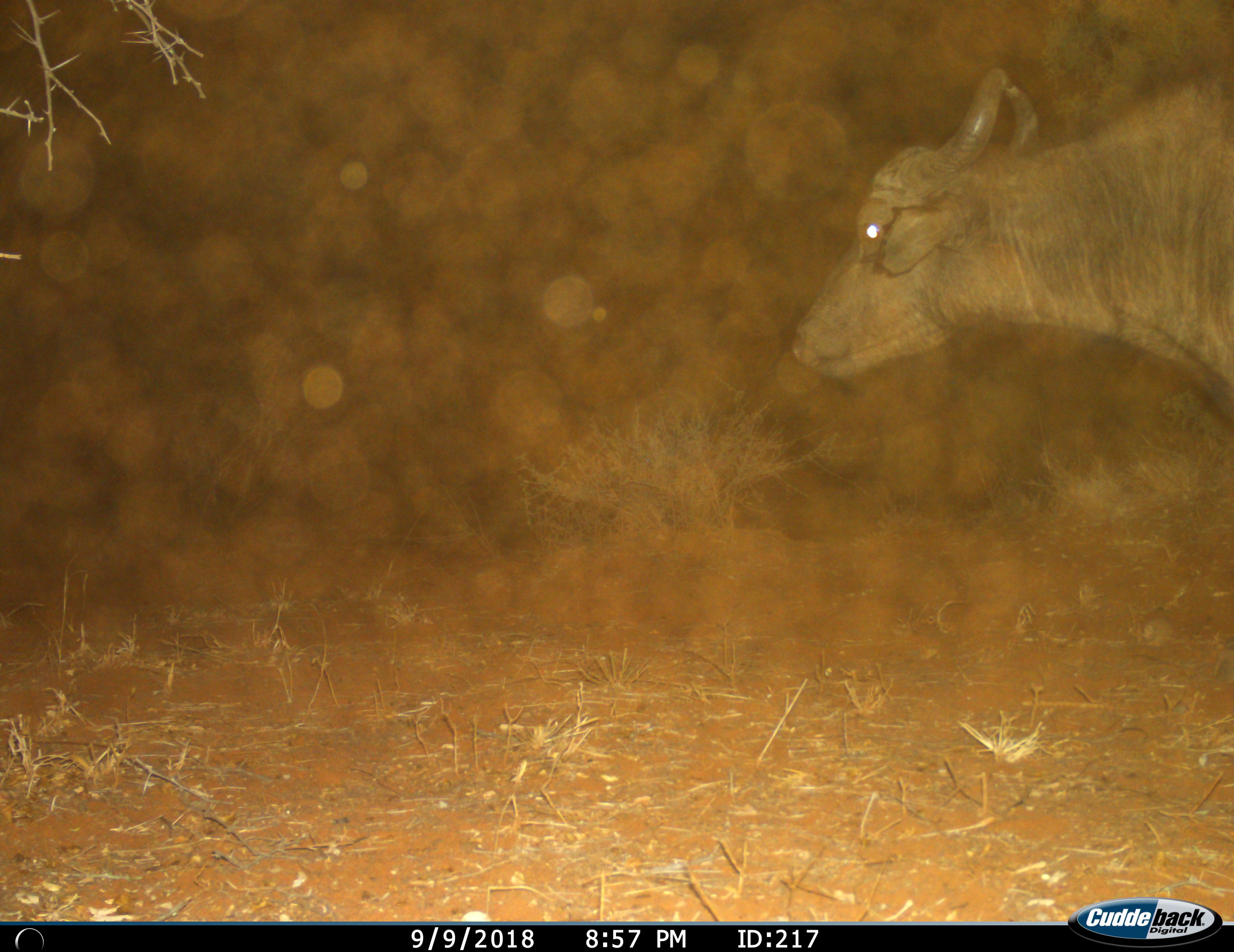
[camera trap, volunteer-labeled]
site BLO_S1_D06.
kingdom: Animalia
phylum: Chordata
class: Mammalia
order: Artiodactyla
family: Bovidae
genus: Syncerus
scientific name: Syncerus caffer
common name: african buffalo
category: buffalo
Buffalo (african buffalo) (Syncerus caffer), count 1. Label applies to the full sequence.